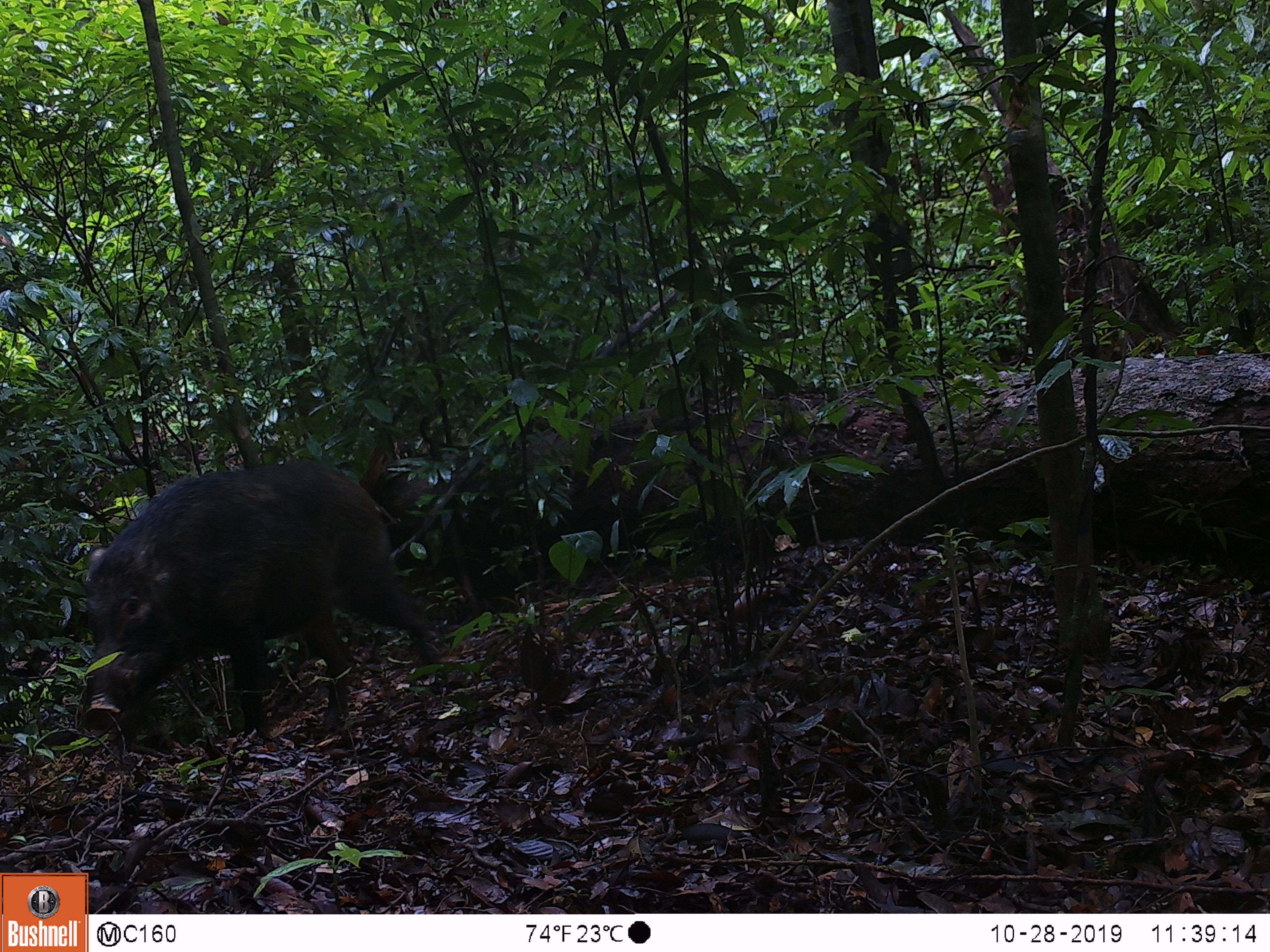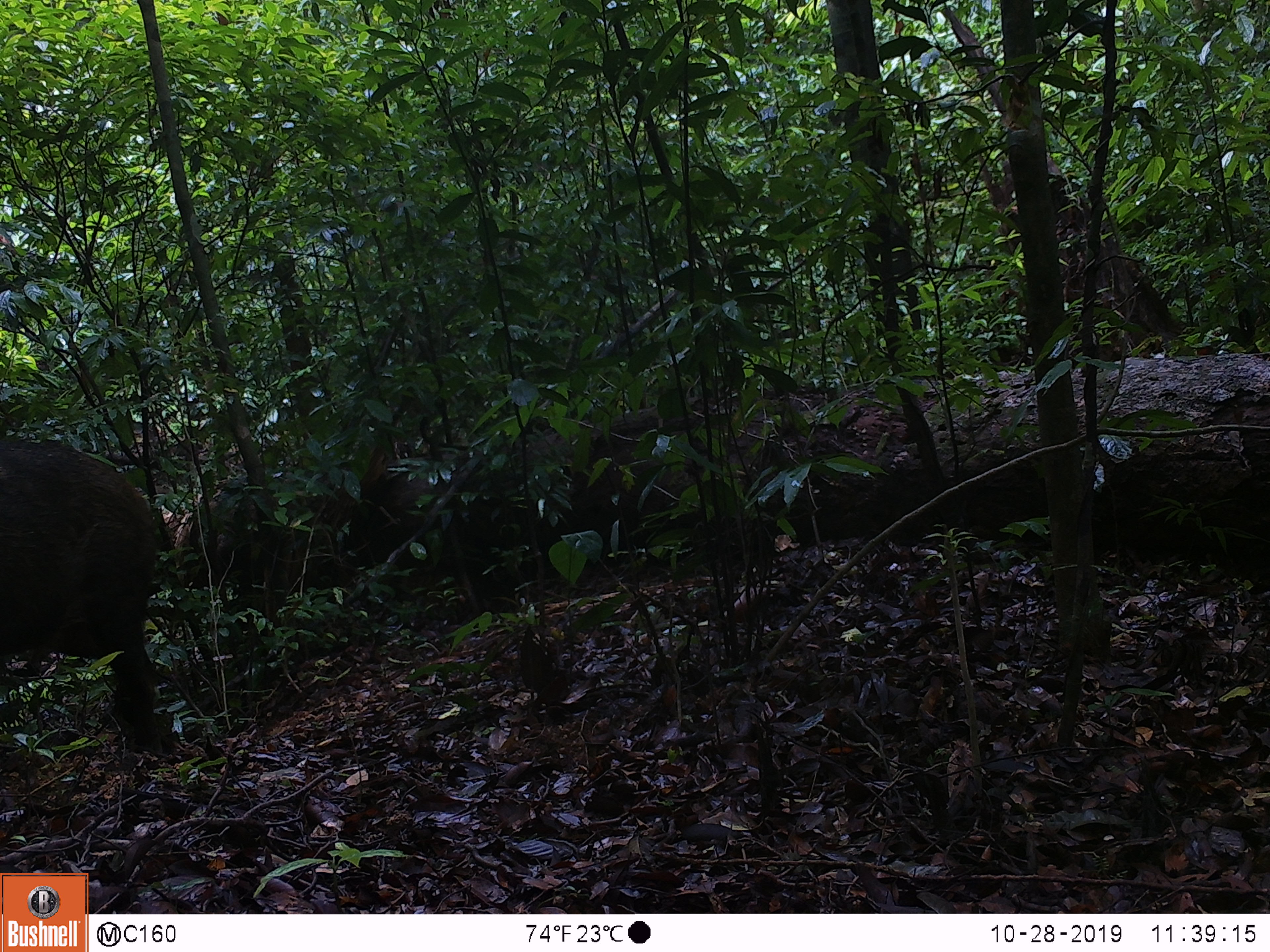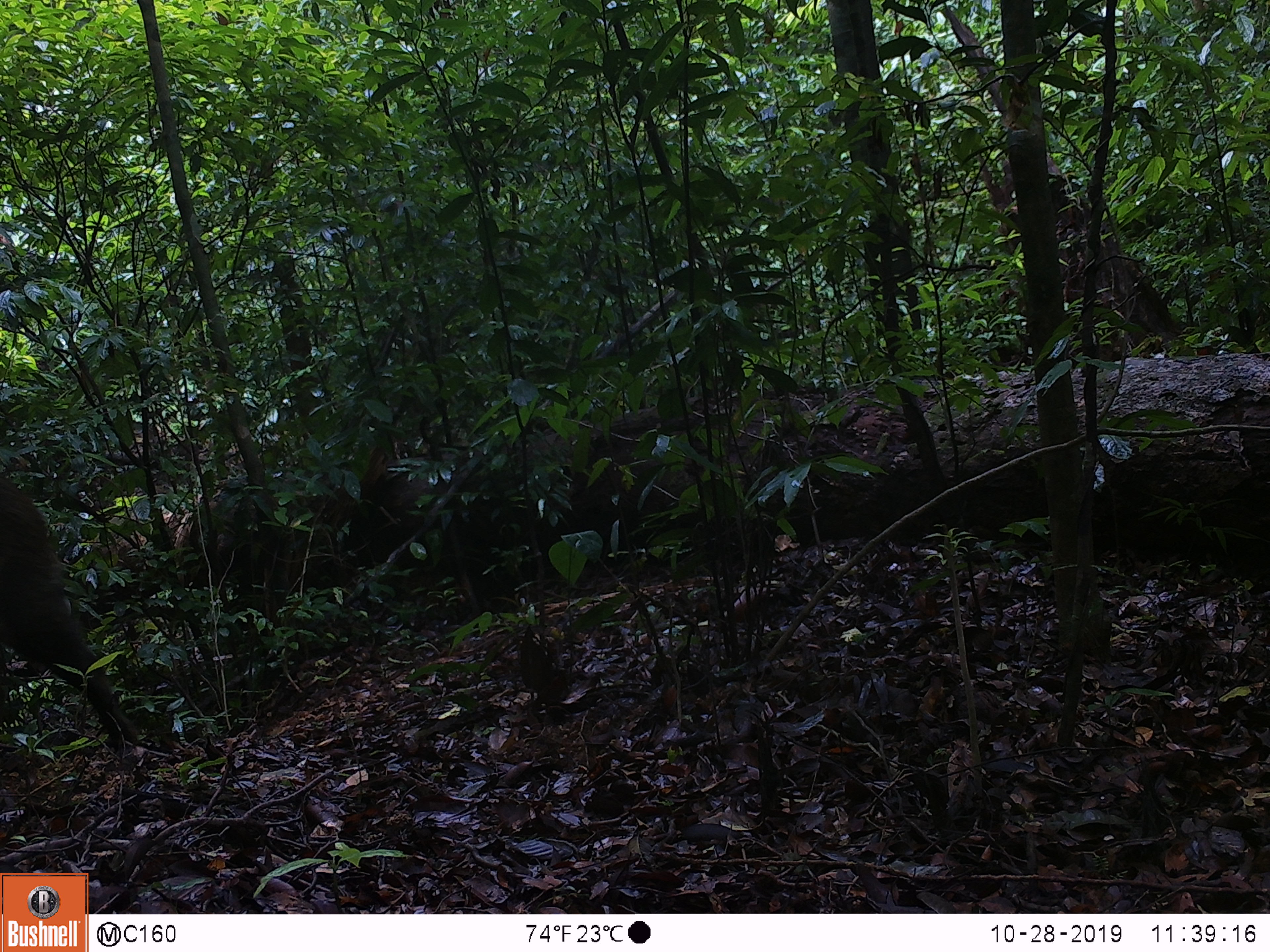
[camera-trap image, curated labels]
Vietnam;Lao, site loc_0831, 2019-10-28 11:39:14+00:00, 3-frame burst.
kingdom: Animalia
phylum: Chordata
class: Mammalia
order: Artiodactyla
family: Suidae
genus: Sus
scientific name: Sus scrofa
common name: eurasian wild pig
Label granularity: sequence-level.